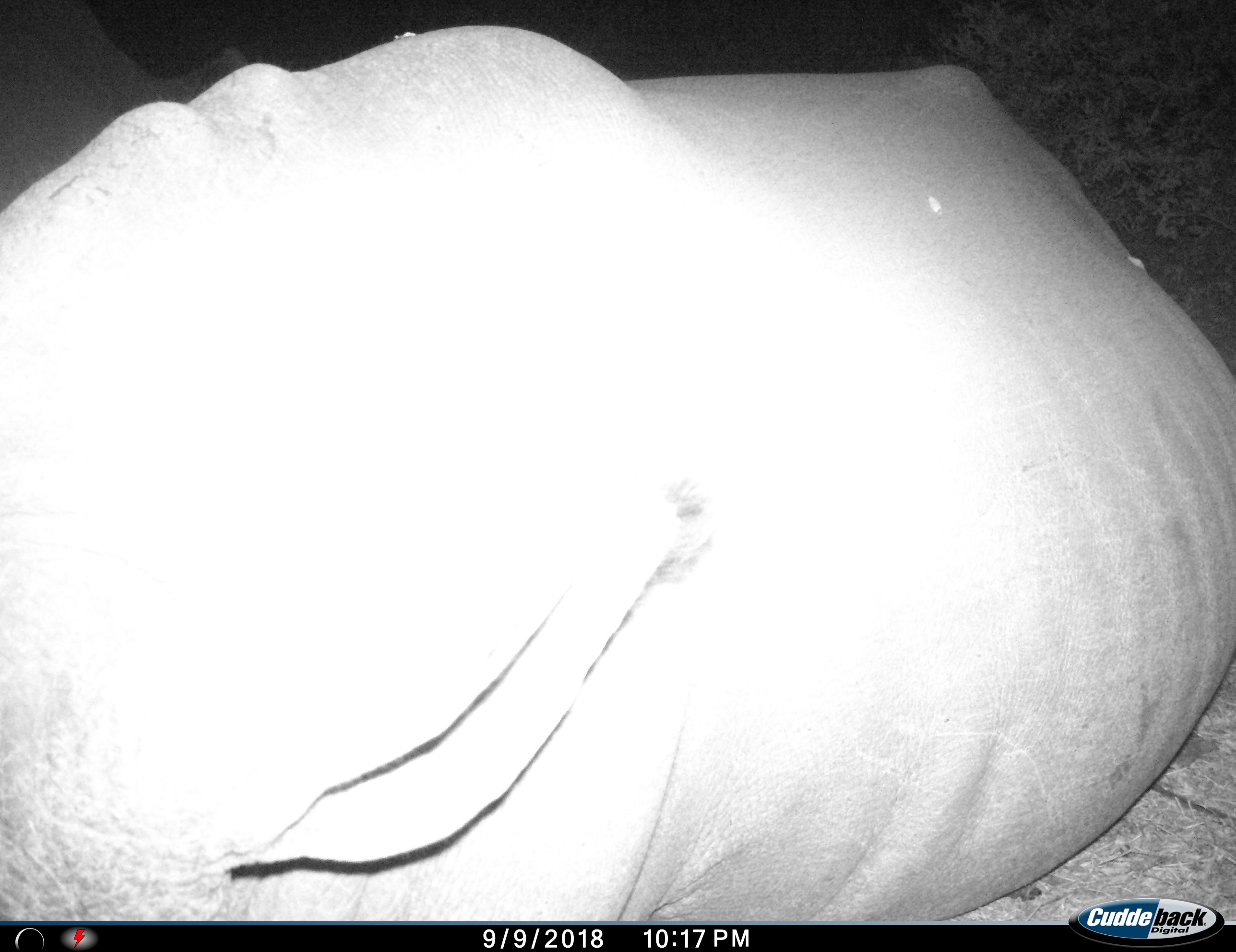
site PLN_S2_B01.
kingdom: Animalia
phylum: Chordata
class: Mammalia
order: Perissodactyla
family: Rhinocerotidae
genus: Ceratotherium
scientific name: Ceratotherium simum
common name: white rhinoceros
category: rhinoceroswhite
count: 1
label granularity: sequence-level